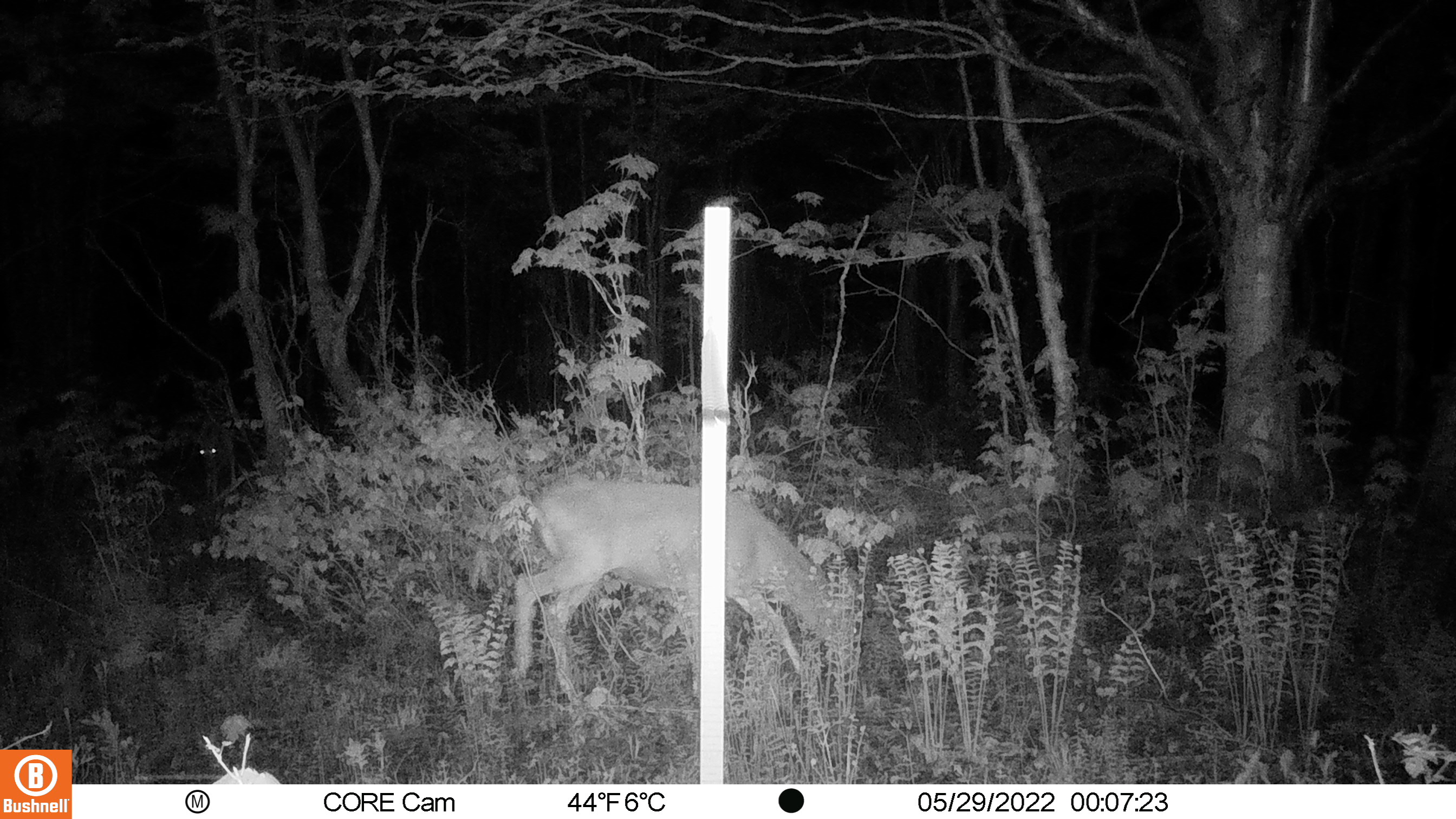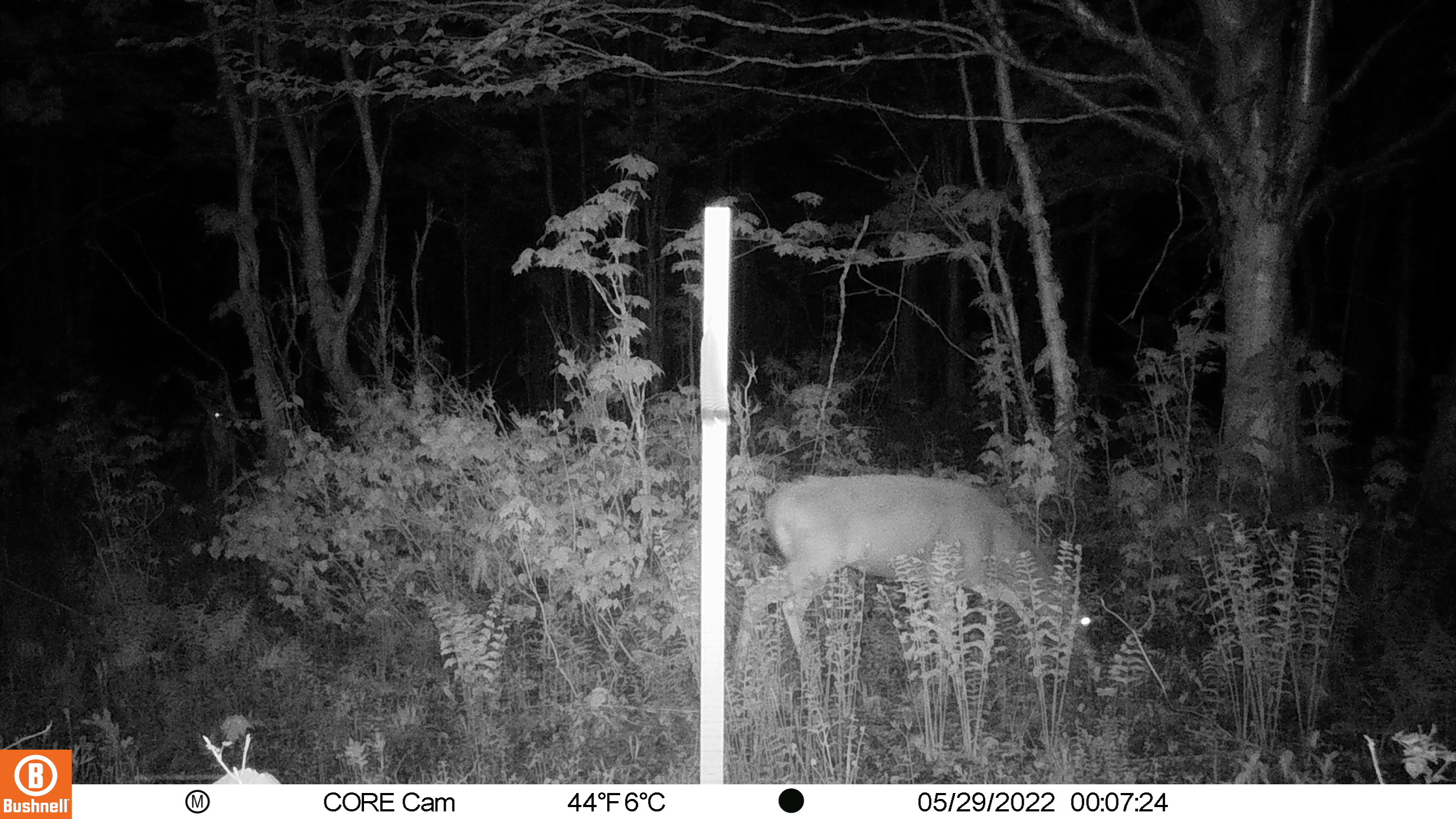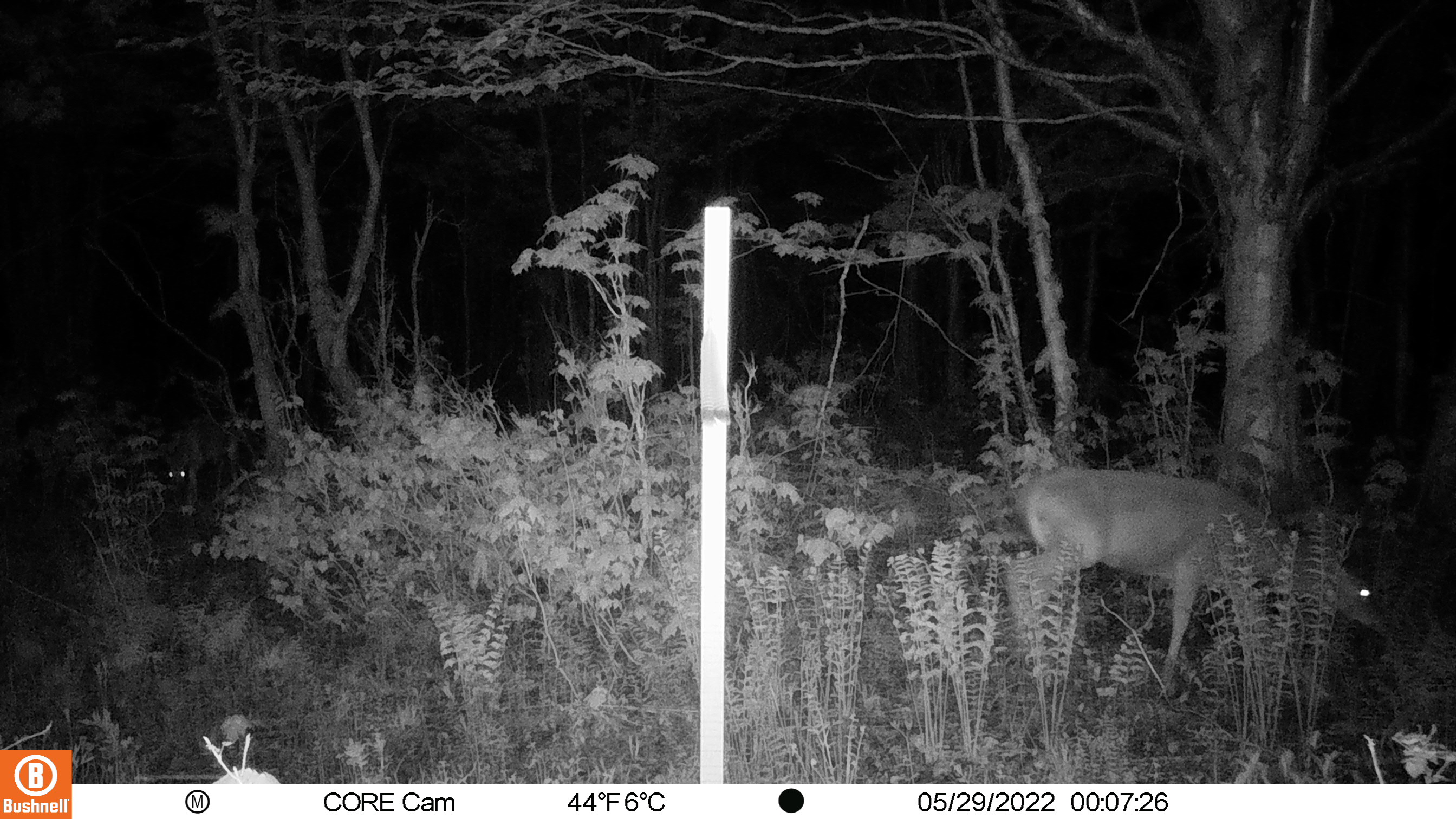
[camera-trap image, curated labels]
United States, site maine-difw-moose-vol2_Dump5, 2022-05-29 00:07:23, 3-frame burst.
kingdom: Animalia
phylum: Chordata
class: Mammalia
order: Artiodactyla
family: Cervidae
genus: Odocoileus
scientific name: Odocoileus virginianus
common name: white-tailed deer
White-tailed deer (Odocoileus virginianus).